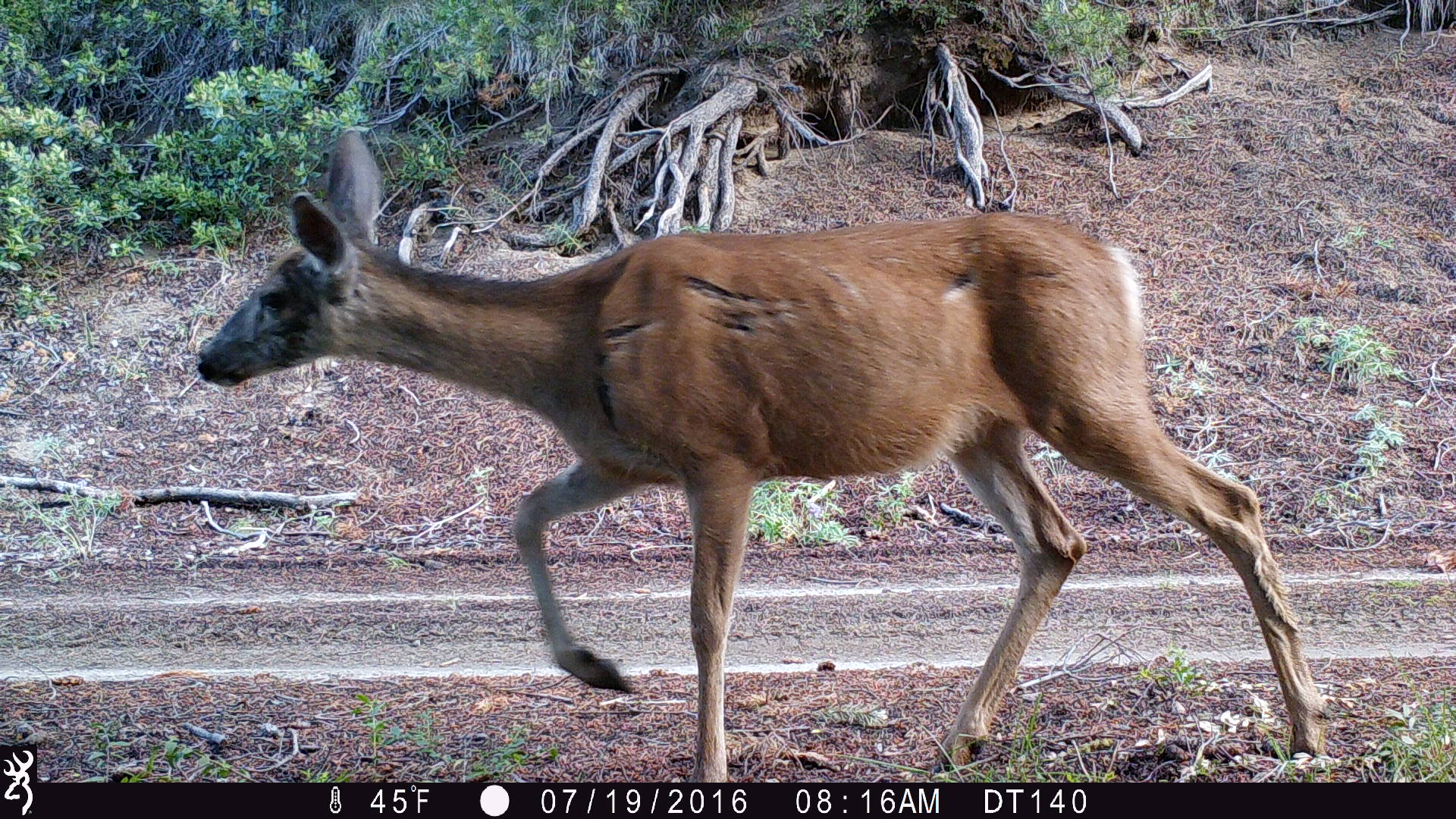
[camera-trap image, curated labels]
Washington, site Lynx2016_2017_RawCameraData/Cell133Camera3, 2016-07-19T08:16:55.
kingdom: Animalia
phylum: Chordata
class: Mammalia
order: Artiodactyla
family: Cervidae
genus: Odocoileus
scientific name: Odocoileus hemionus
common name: mule deer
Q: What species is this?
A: Odocoileus hemionus (mule deer).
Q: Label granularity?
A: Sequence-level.